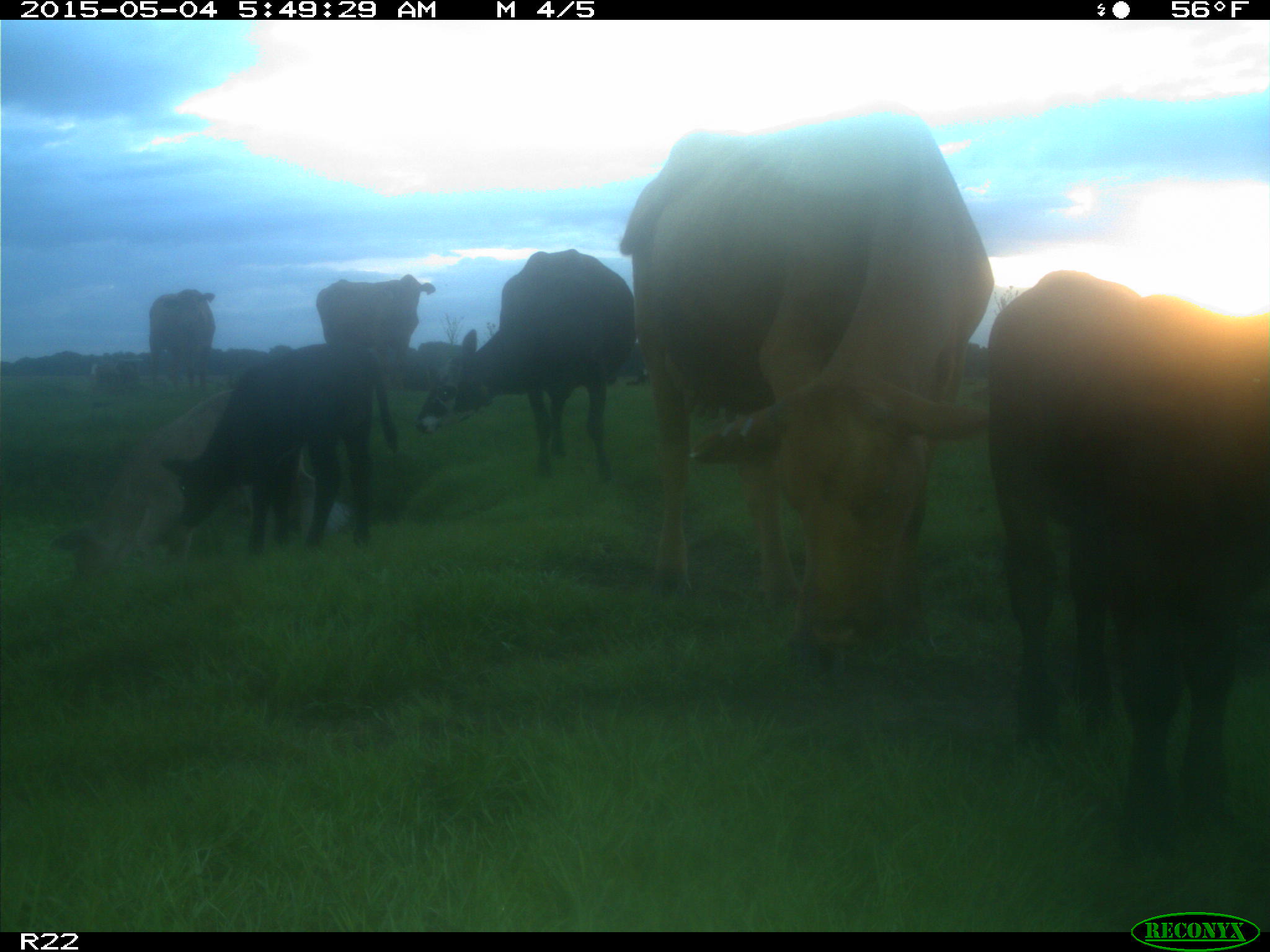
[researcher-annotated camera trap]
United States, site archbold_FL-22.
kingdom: Animalia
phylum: Chordata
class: Mammalia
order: Artiodactyla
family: Bovidae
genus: Bos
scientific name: Bos taurus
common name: domestic cow